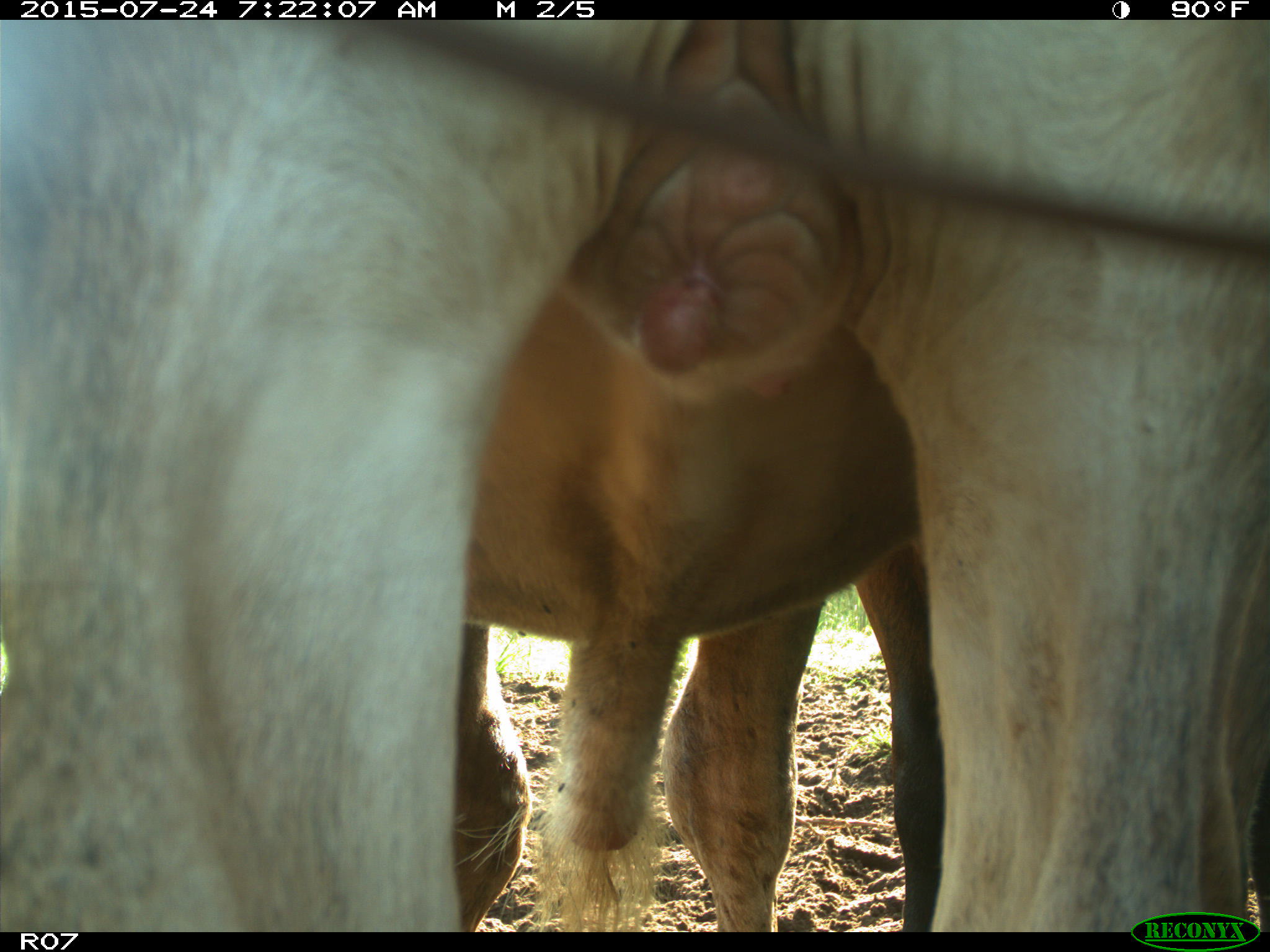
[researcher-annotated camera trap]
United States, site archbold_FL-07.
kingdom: Animalia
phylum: Chordata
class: Mammalia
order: Artiodactyla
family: Bovidae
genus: Bos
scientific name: Bos taurus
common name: domestic cow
Bos taurus (domestic cow).